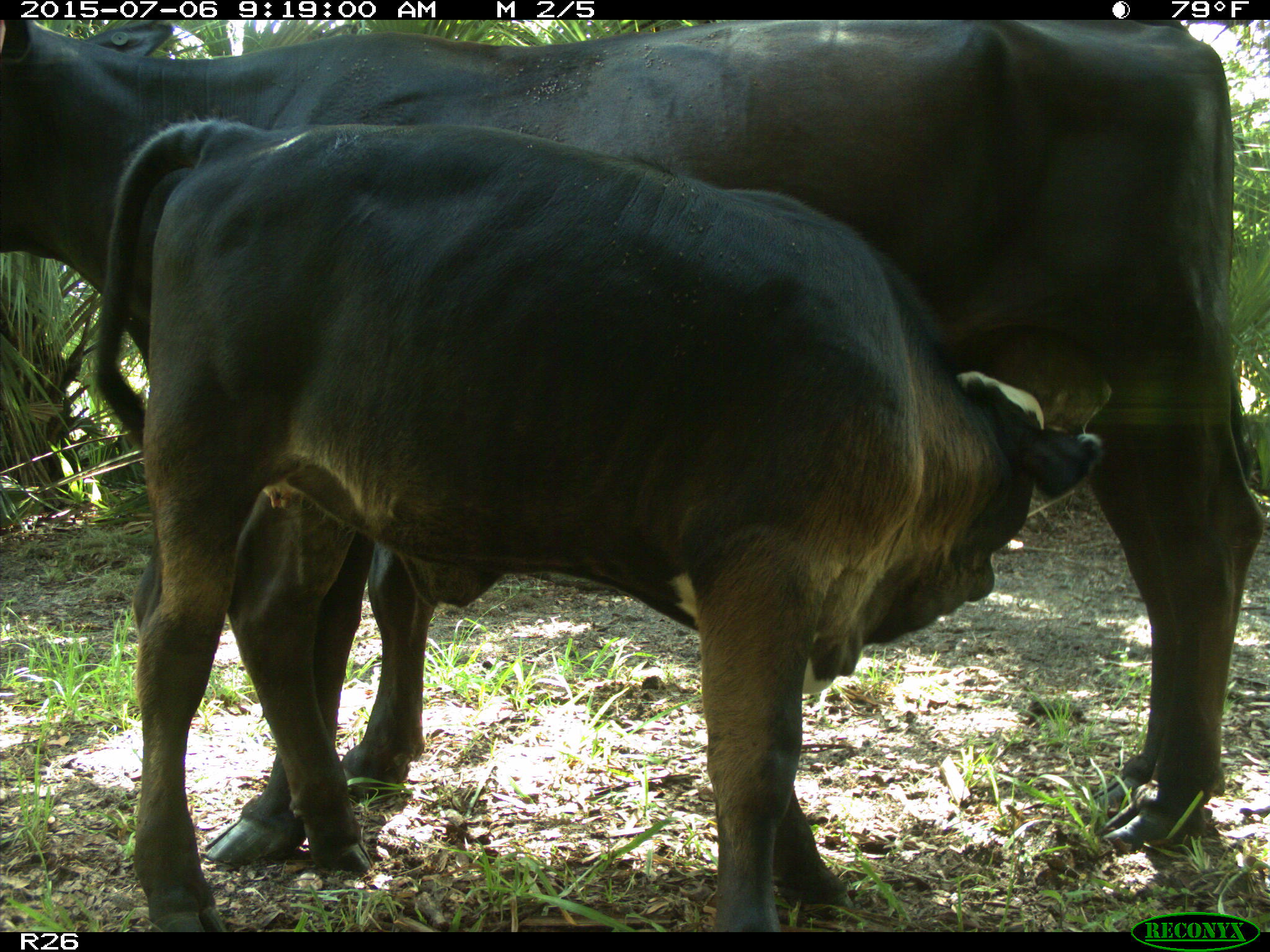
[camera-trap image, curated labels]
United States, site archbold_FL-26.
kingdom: Animalia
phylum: Chordata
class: Mammalia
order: Artiodactyla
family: Bovidae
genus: Bos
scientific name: Bos taurus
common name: domestic cow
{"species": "Bos taurus (domestic cow)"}